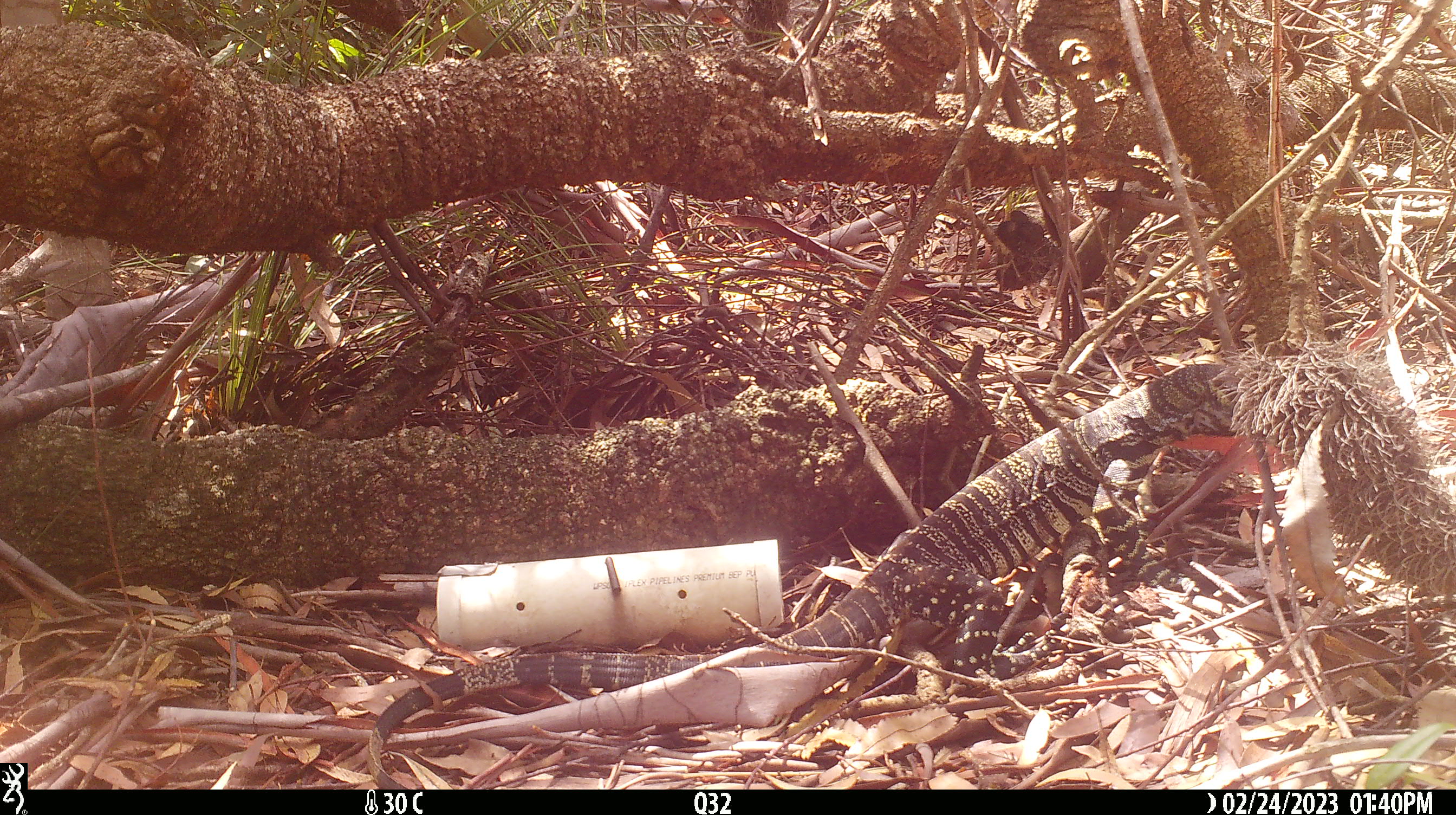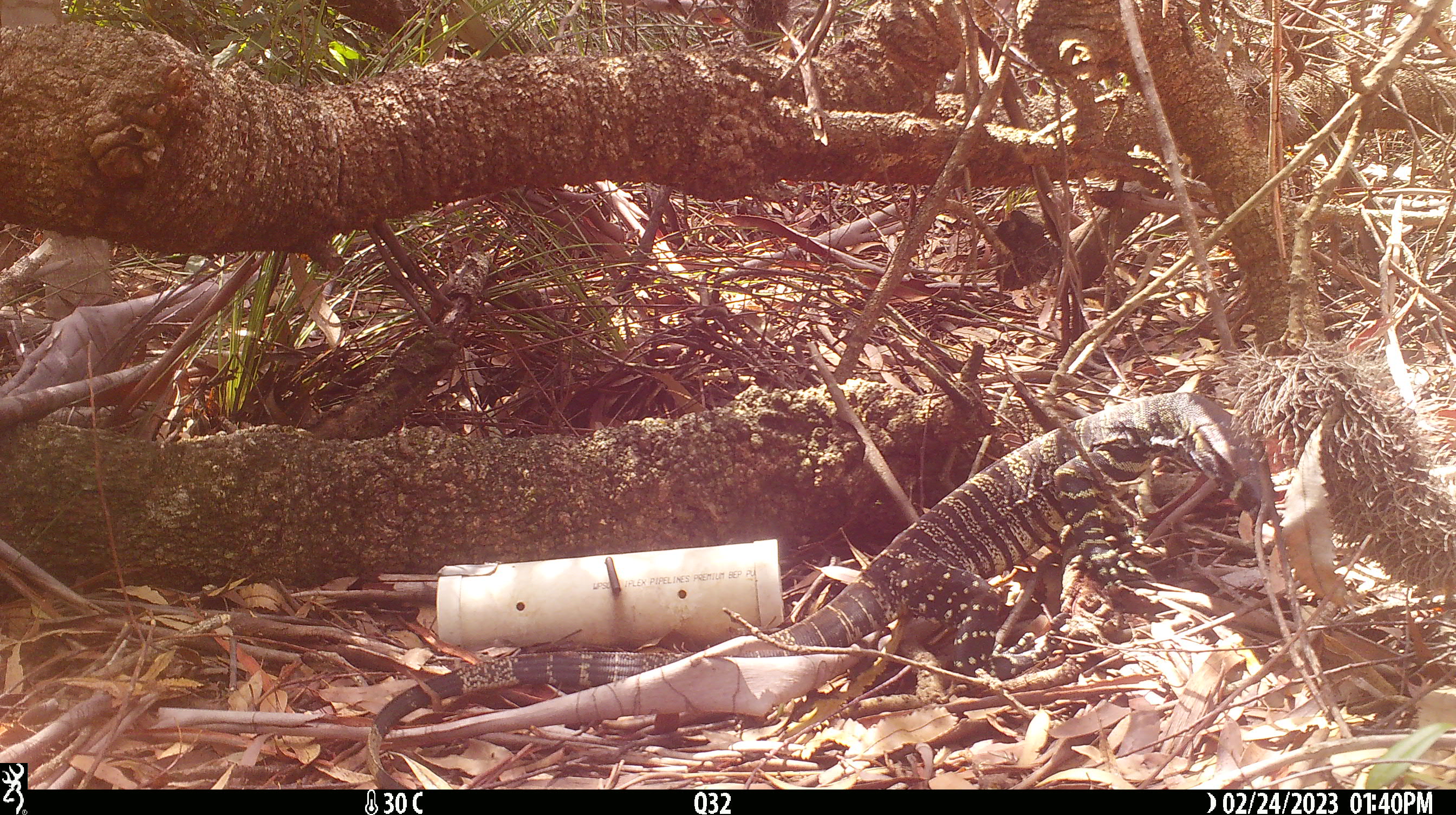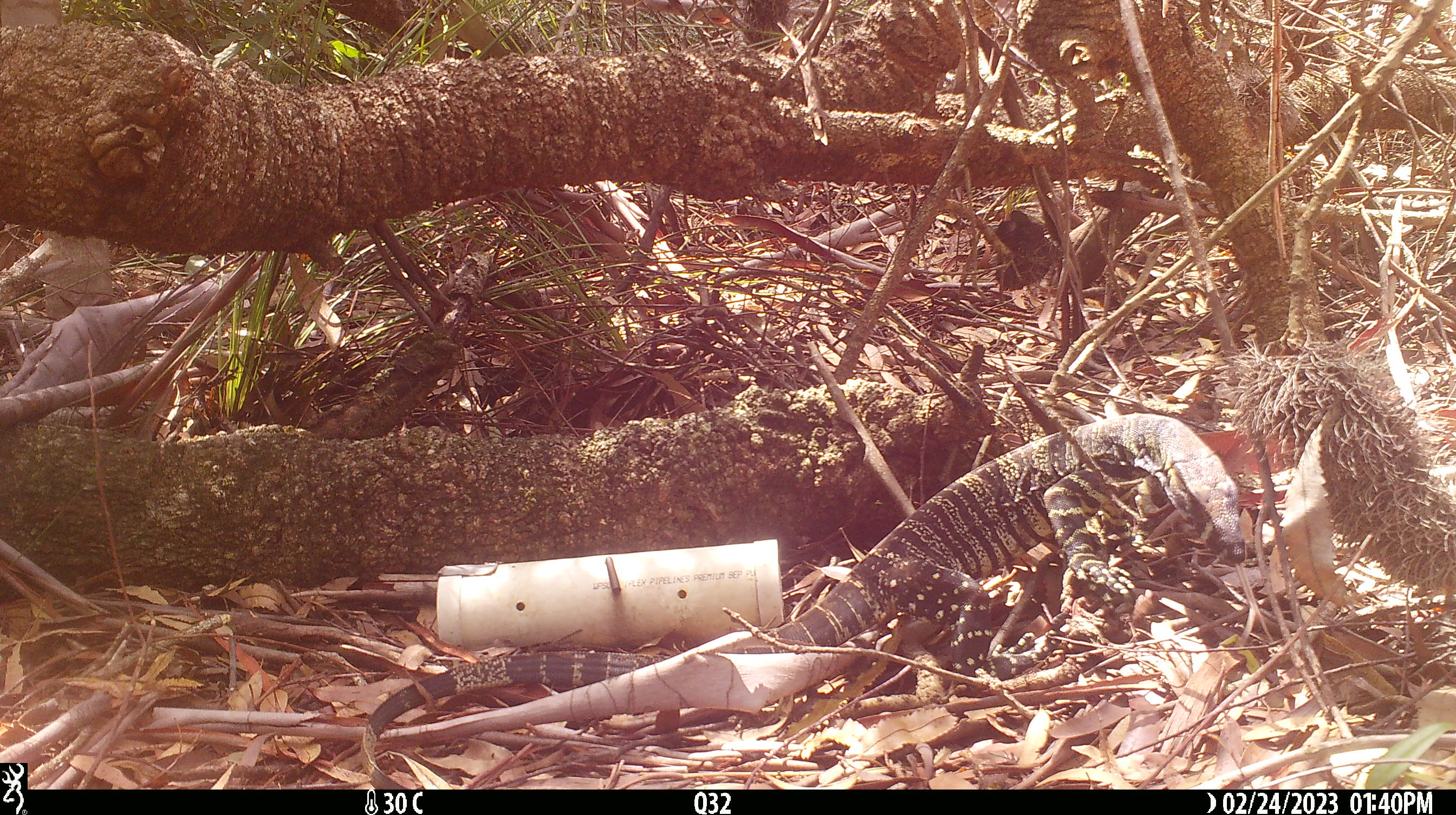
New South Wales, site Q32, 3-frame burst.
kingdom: Animalia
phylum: Chordata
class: Reptilia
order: Squamata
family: Varanidae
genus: Varanus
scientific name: Varanus varius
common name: lace monitor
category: goanna